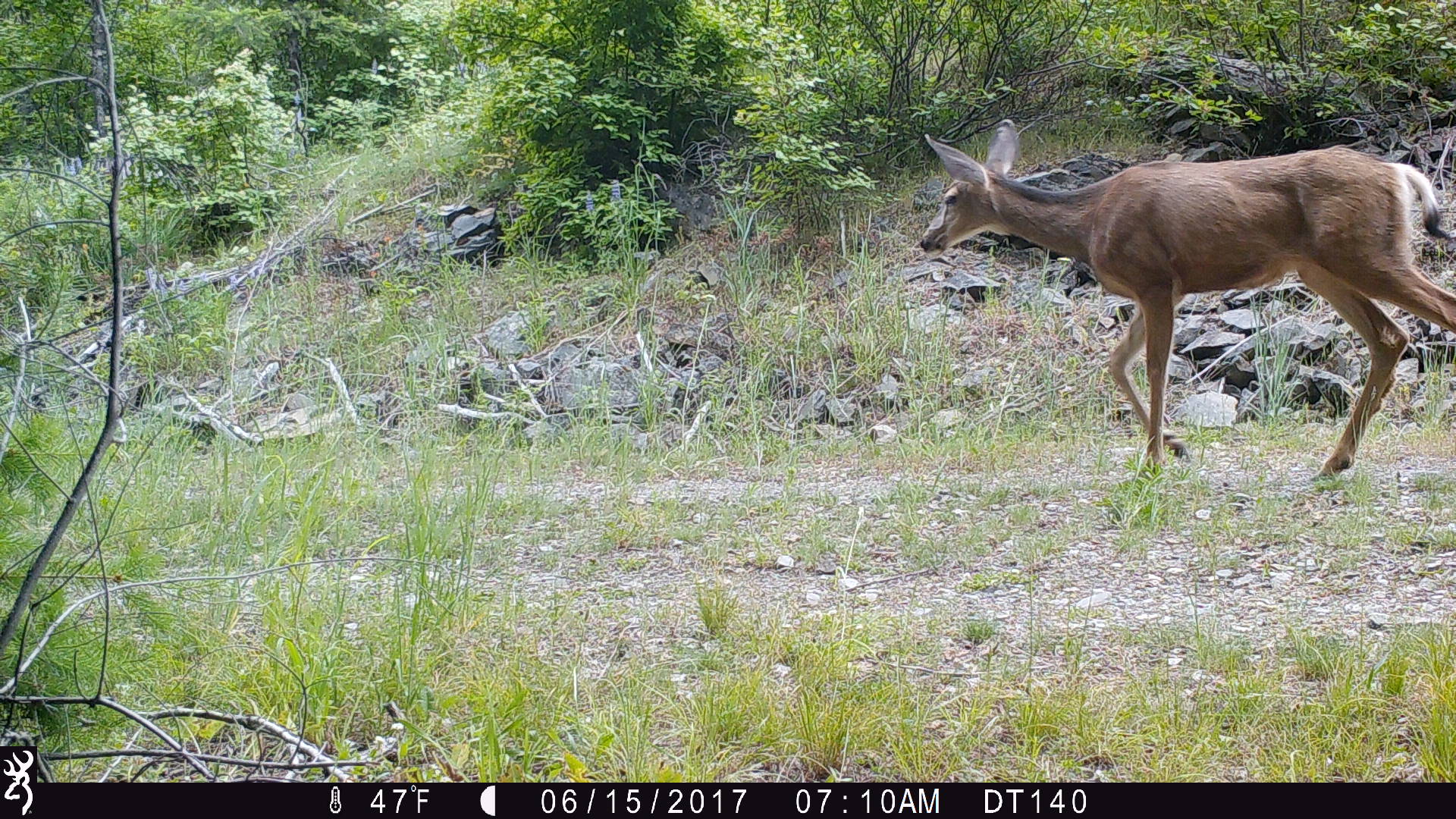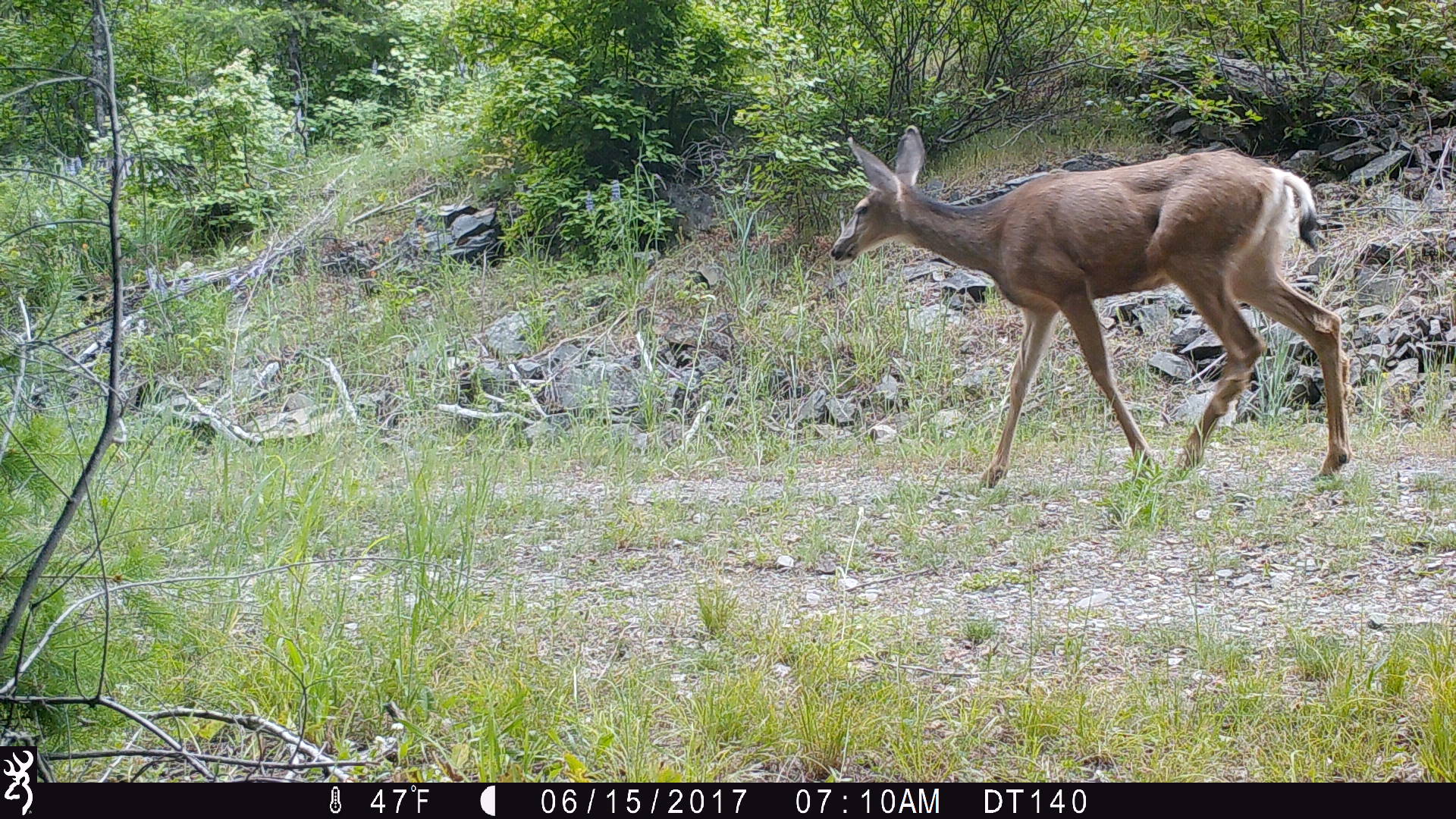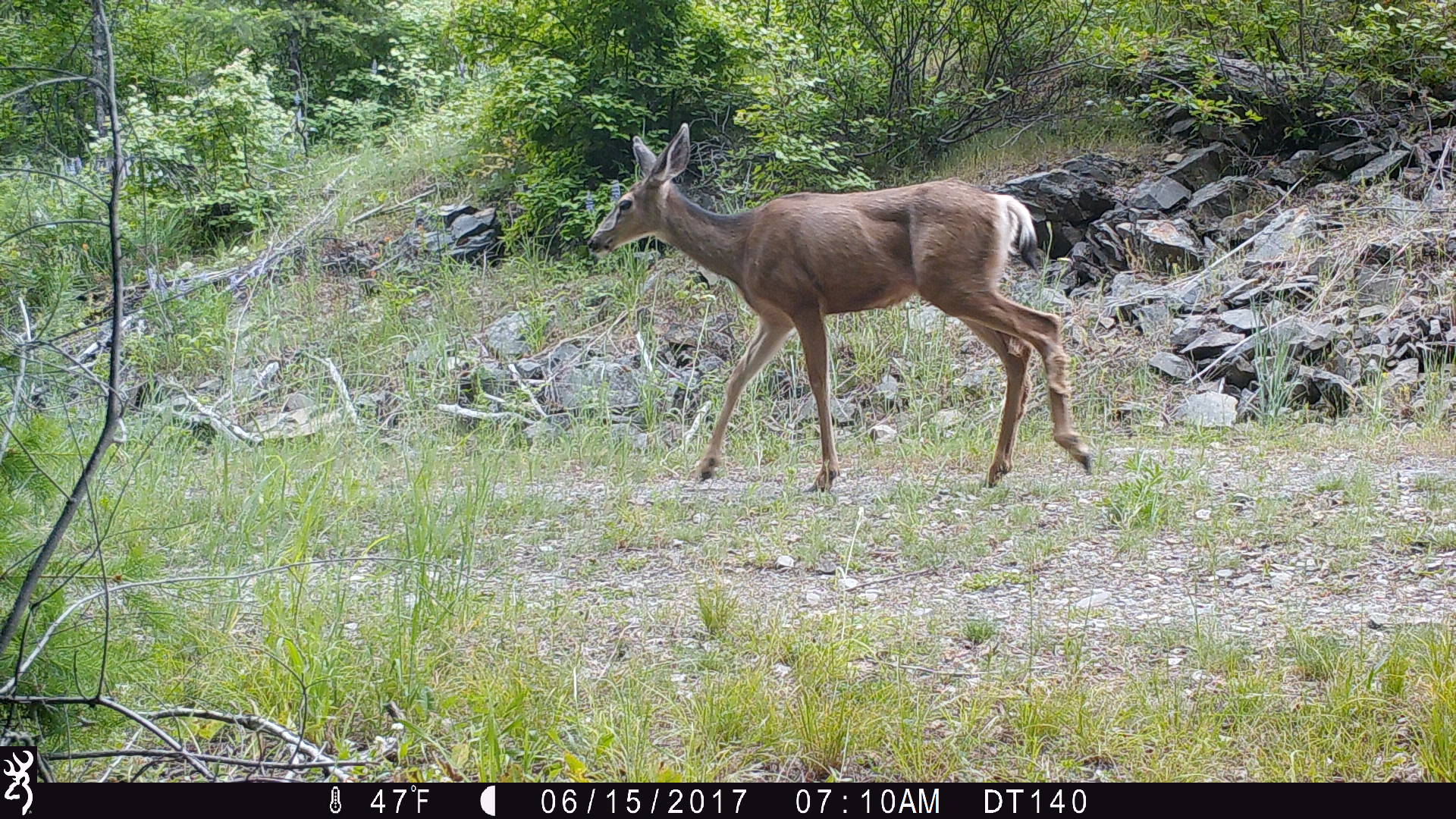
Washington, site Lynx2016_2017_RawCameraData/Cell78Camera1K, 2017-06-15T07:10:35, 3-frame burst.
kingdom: Animalia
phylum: Chordata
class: Mammalia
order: Artiodactyla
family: Cervidae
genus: Odocoileus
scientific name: Odocoileus hemionus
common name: mule deer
Odocoileus hemionus (mule deer). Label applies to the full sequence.